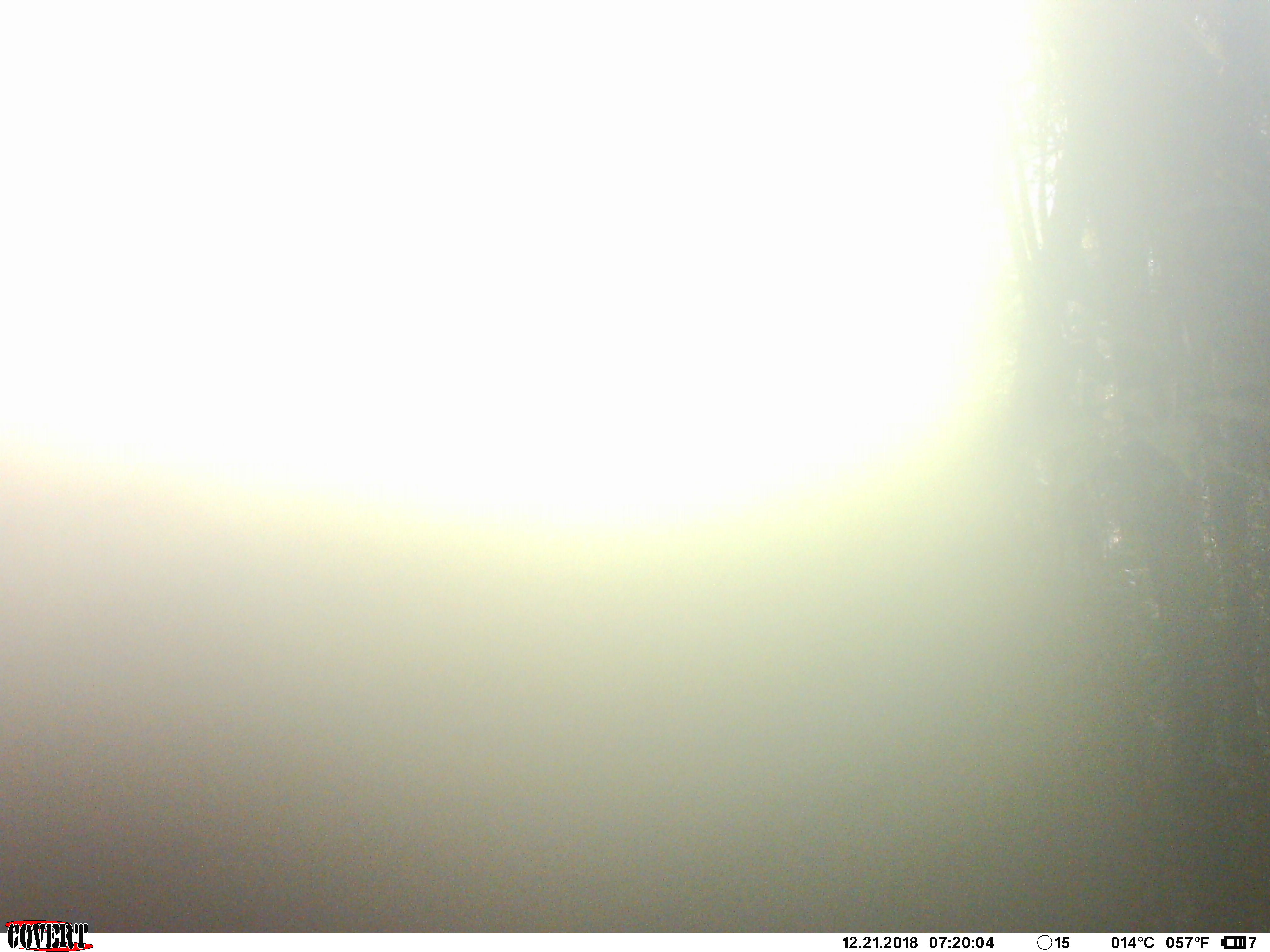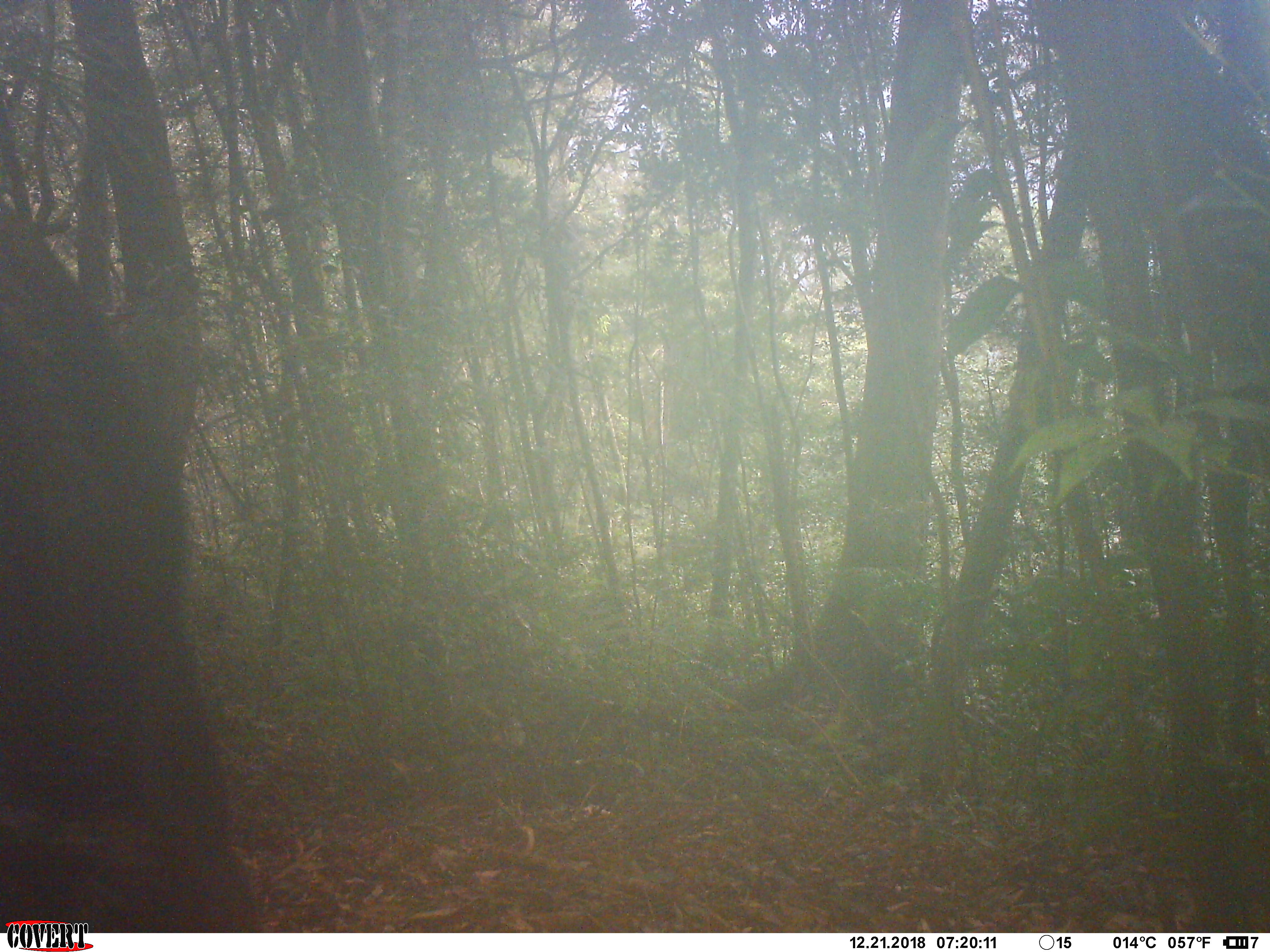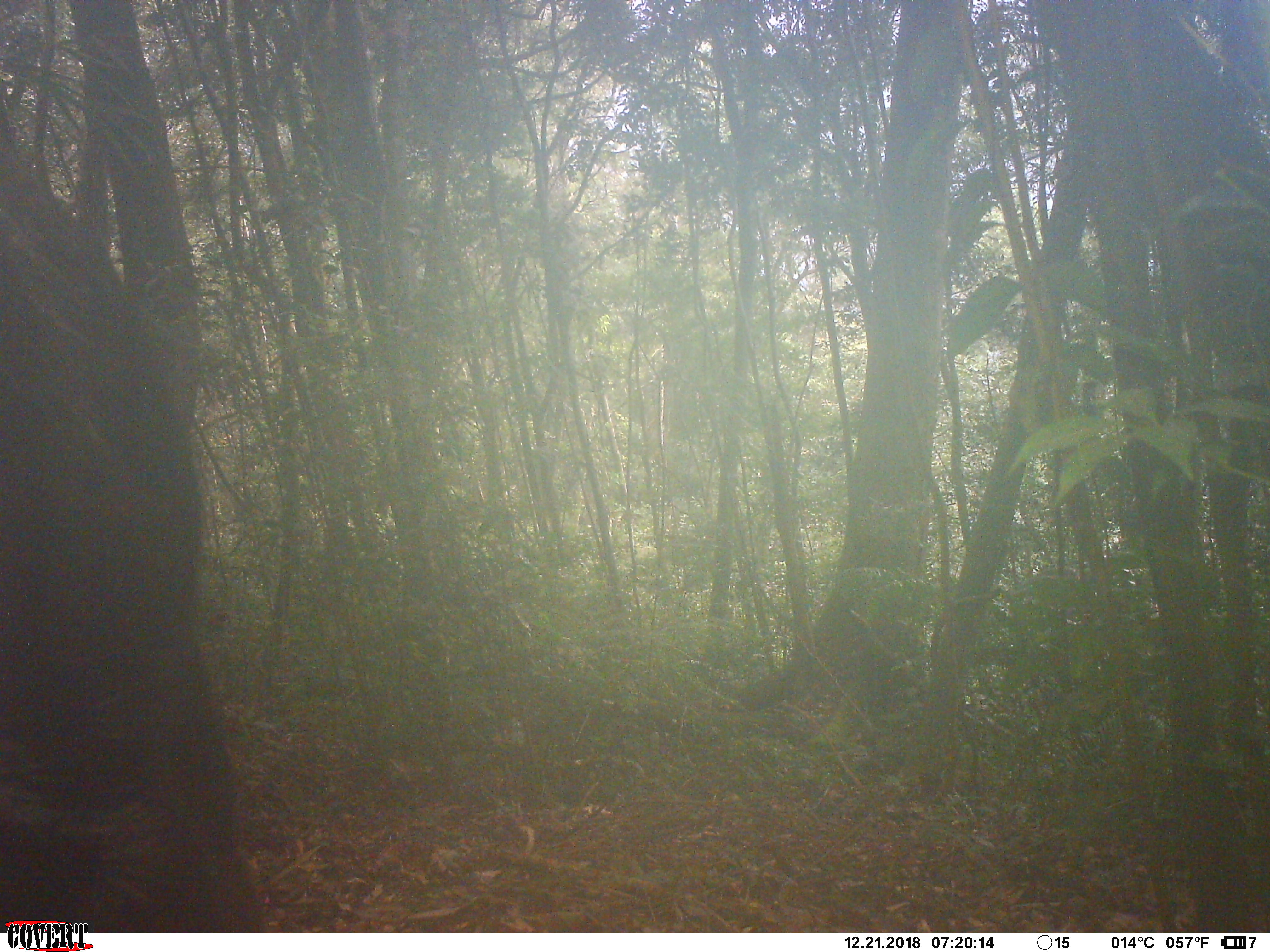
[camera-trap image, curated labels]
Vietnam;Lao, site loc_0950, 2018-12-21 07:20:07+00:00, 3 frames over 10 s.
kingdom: Animalia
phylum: Chordata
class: Mammalia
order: Artiodactyla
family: Bovidae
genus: Capricornis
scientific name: Capricornis sumatraensis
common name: chinese serow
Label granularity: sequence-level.